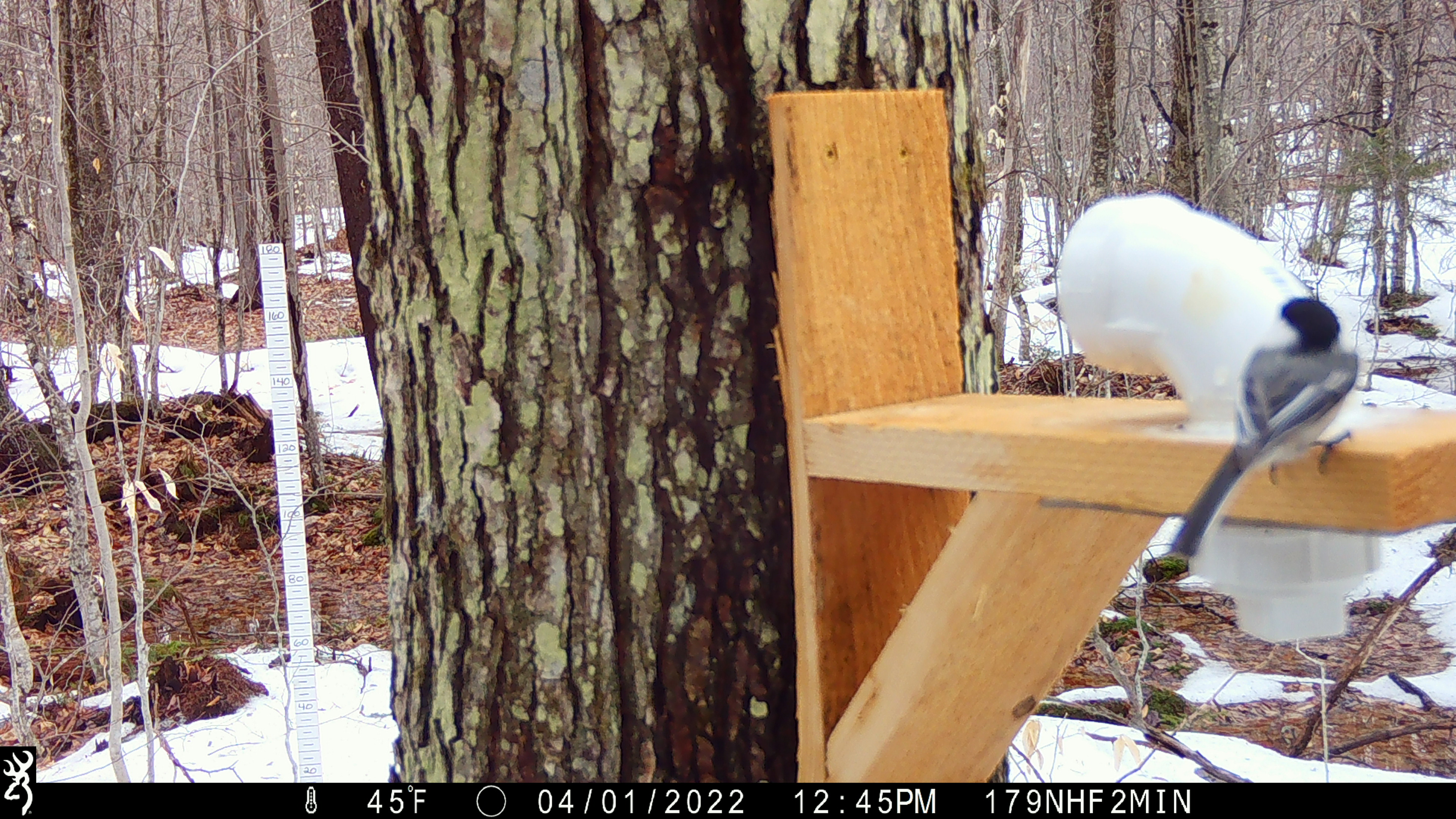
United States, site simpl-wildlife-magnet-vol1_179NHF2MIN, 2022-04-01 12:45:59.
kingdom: Animalia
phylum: Chordata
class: Aves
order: Passeriformes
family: Paridae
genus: Poecile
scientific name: Poecile atricapillus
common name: black-capped chickadee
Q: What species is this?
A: Black-capped chickadee (Poecile atricapillus).